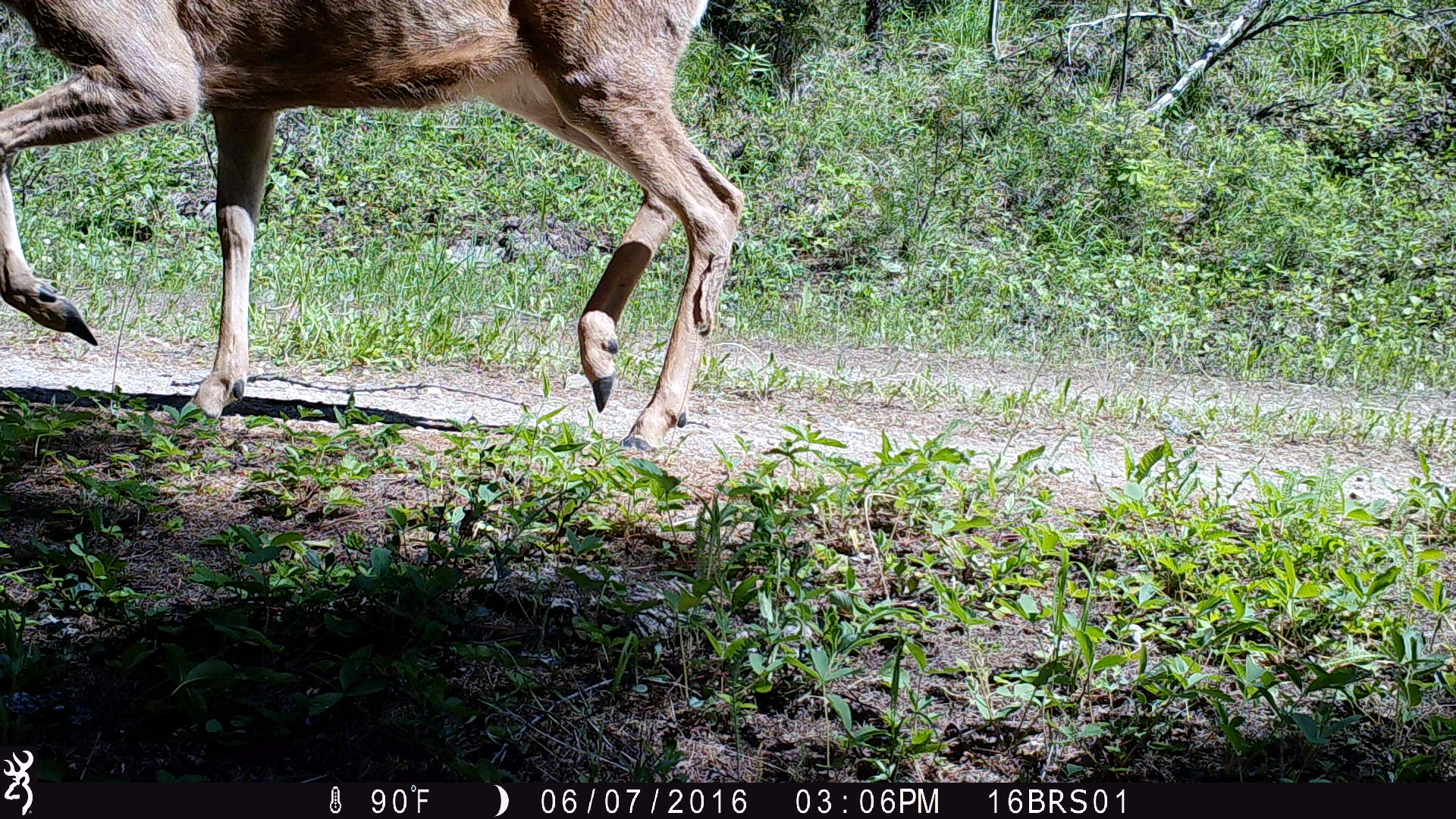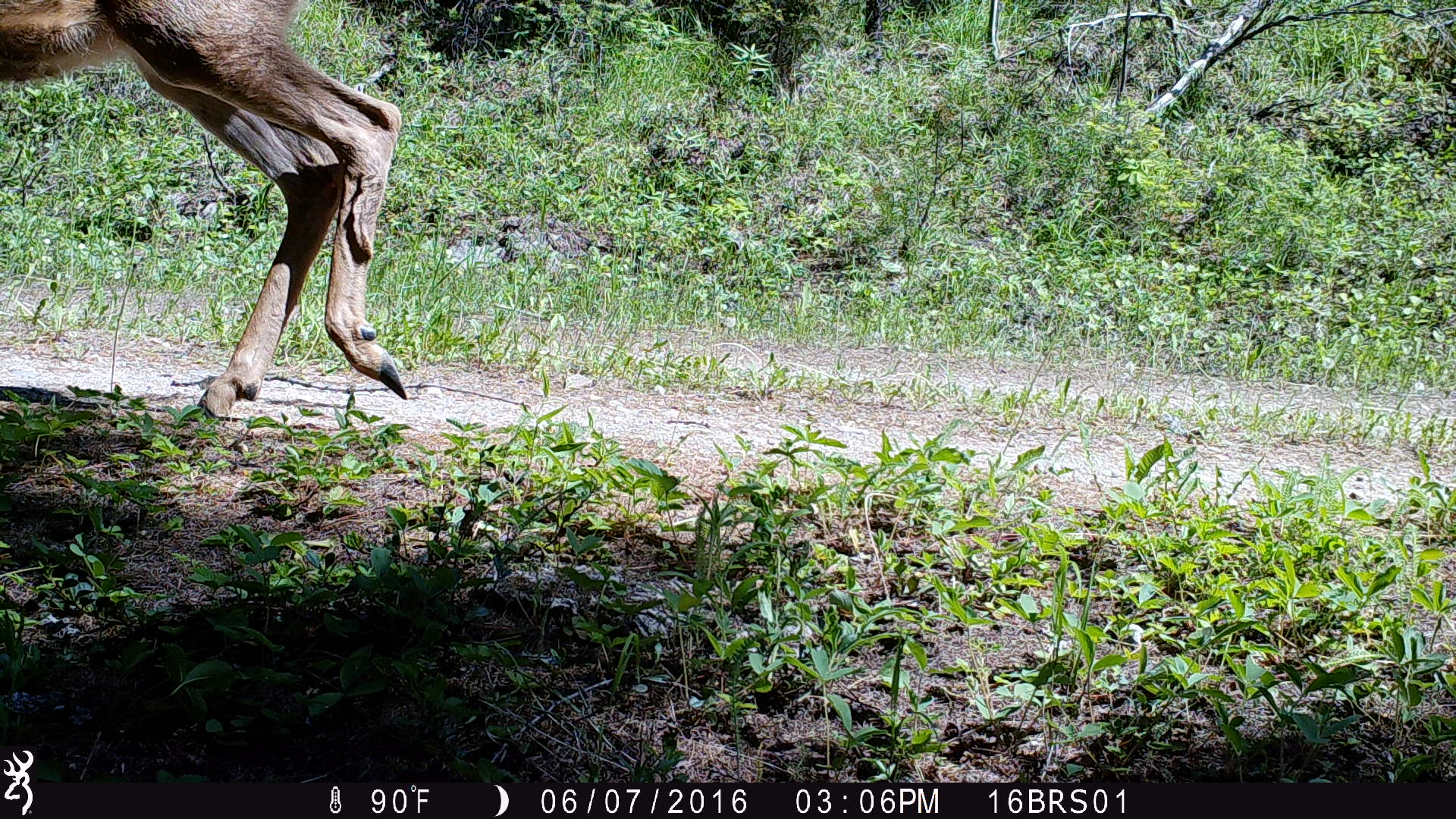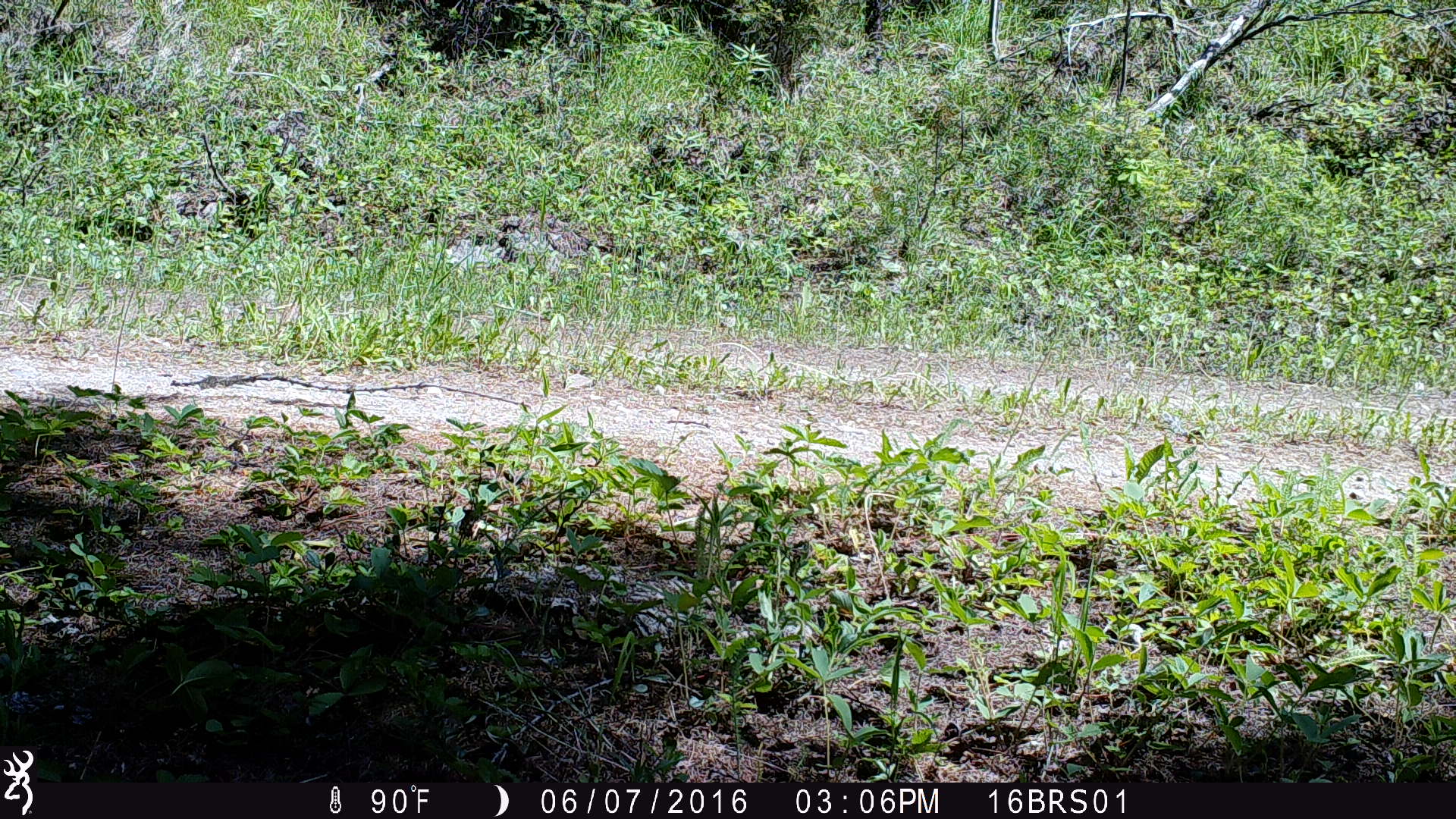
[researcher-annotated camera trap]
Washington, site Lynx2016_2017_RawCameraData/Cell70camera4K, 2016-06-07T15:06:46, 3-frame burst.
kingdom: Animalia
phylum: Chordata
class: Mammalia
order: Artiodactyla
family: Cervidae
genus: Odocoileus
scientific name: Odocoileus hemionus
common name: mule deer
Odocoileus hemionus (mule deer). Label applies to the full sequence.